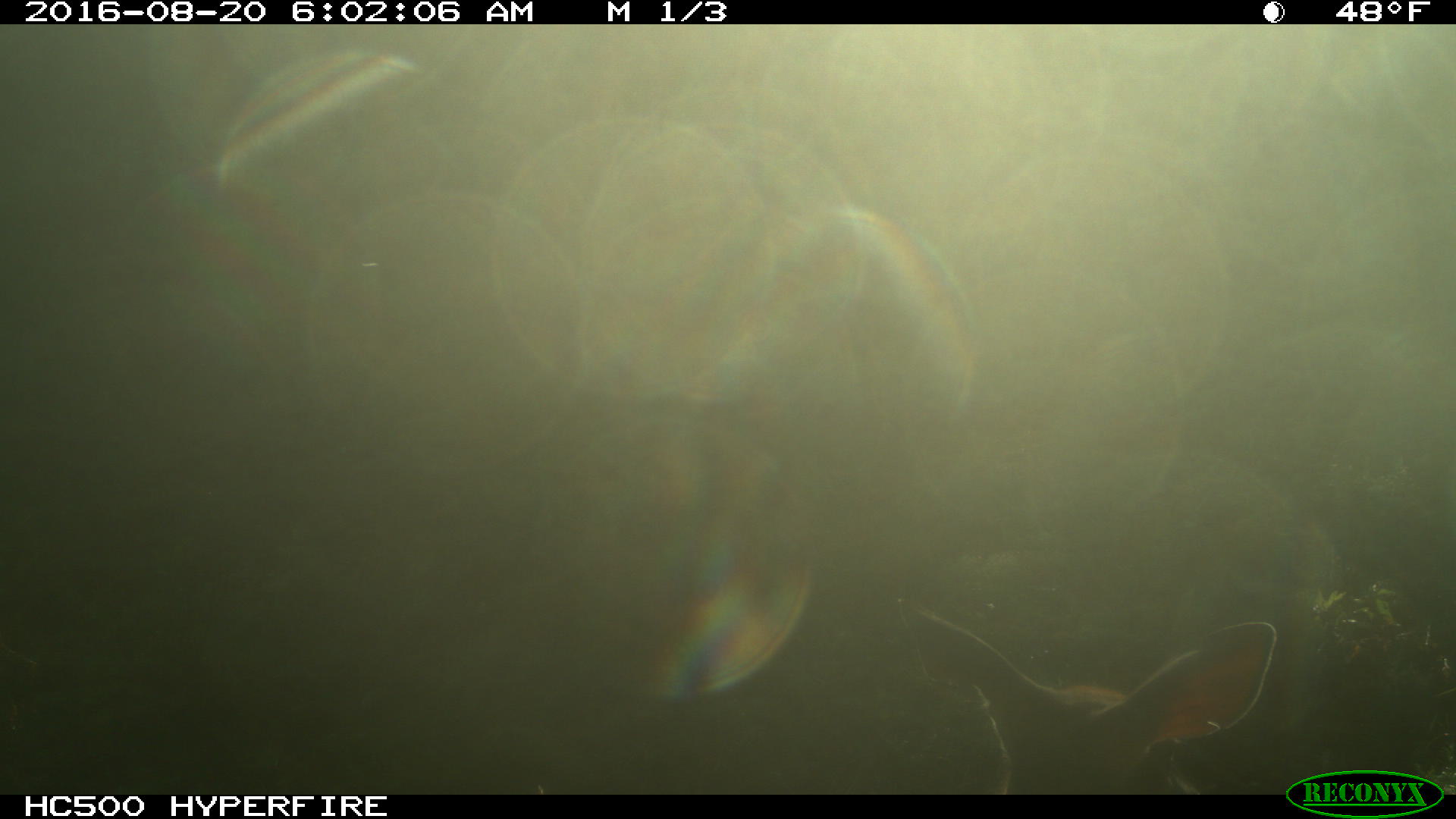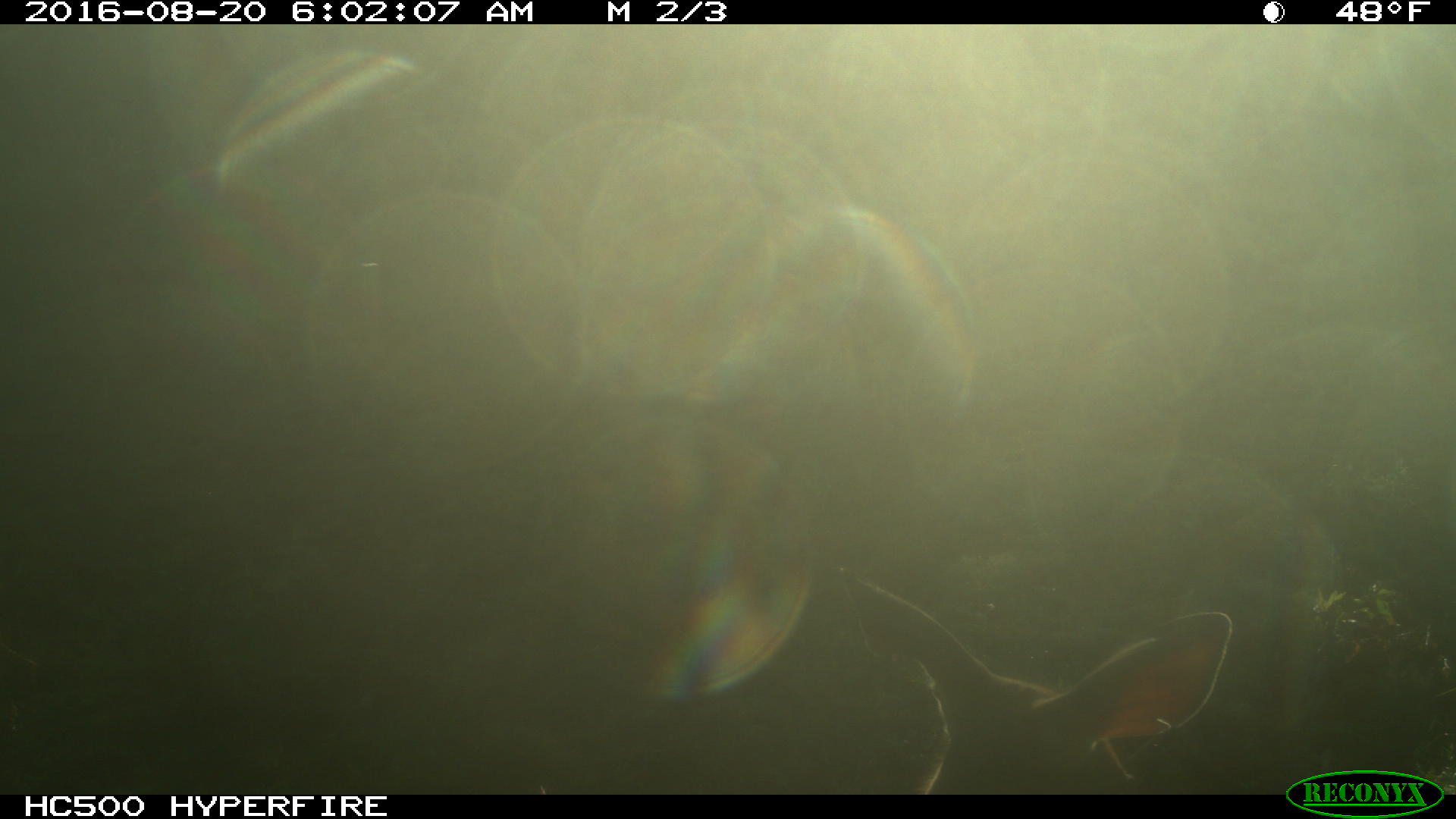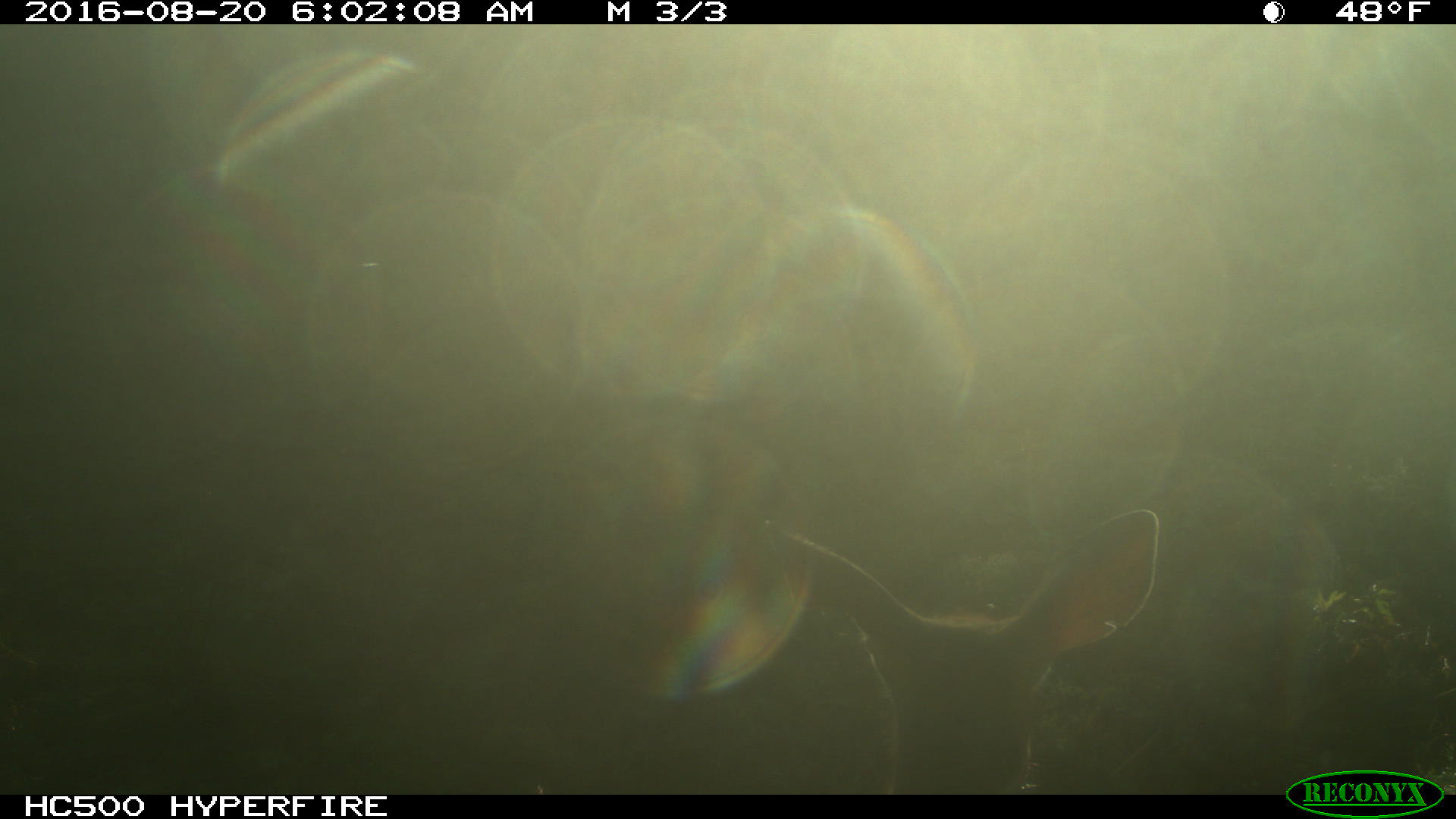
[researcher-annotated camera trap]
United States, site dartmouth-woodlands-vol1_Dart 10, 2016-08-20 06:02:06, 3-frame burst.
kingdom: Animalia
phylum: Chordata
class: Mammalia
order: Artiodactyla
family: Cervidae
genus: Odocoileus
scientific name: Odocoileus virginianus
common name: white-tailed deer